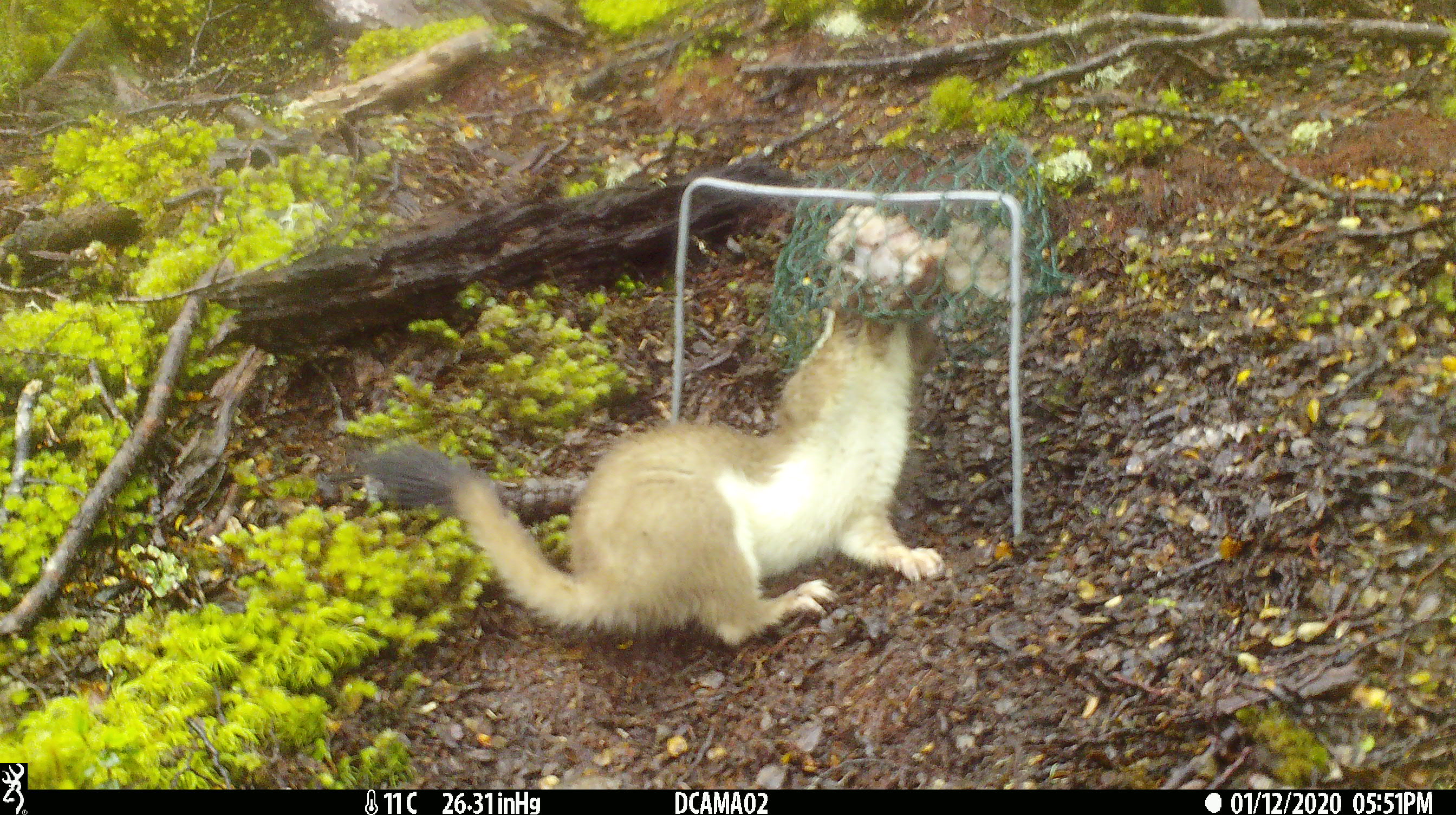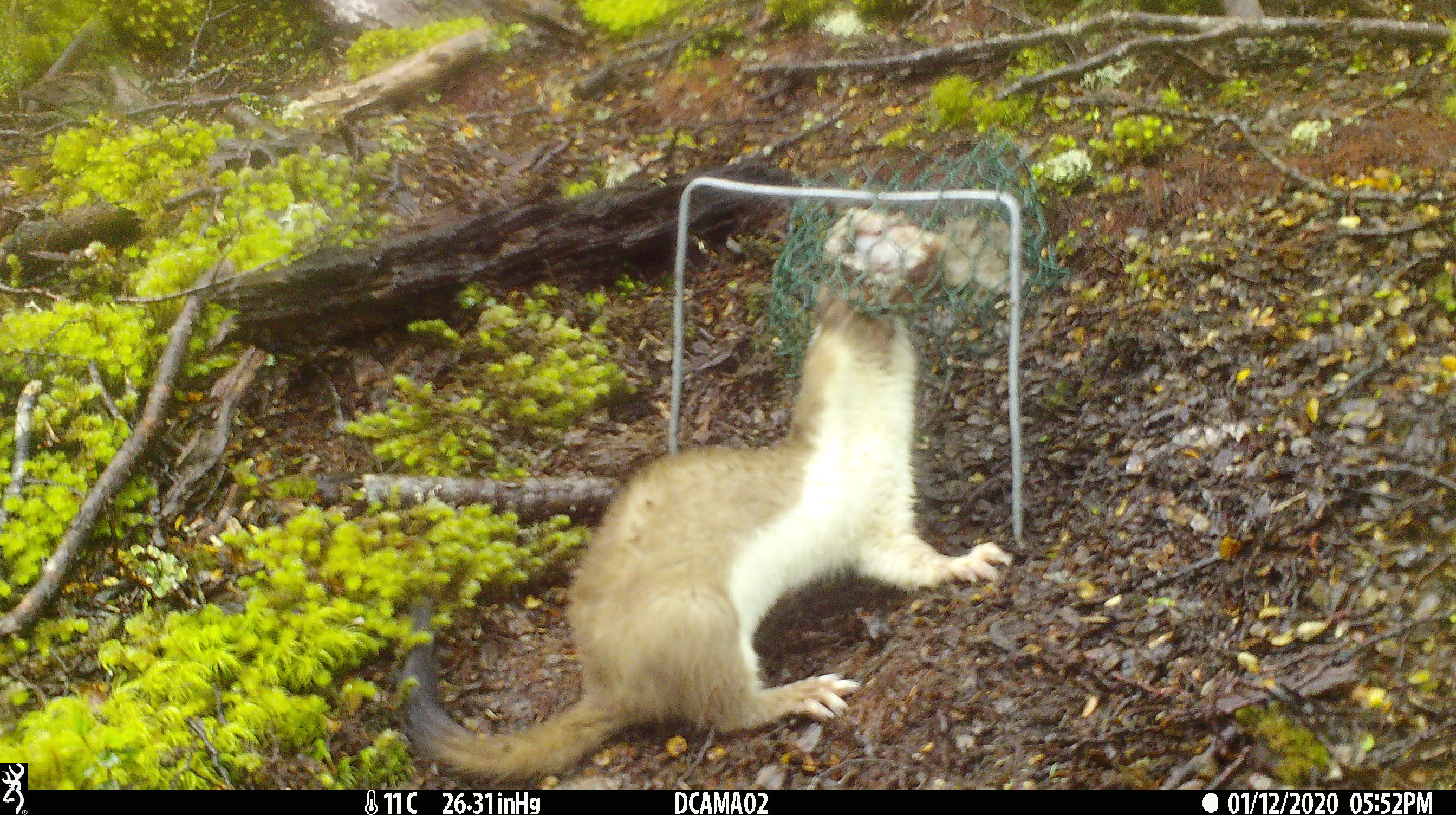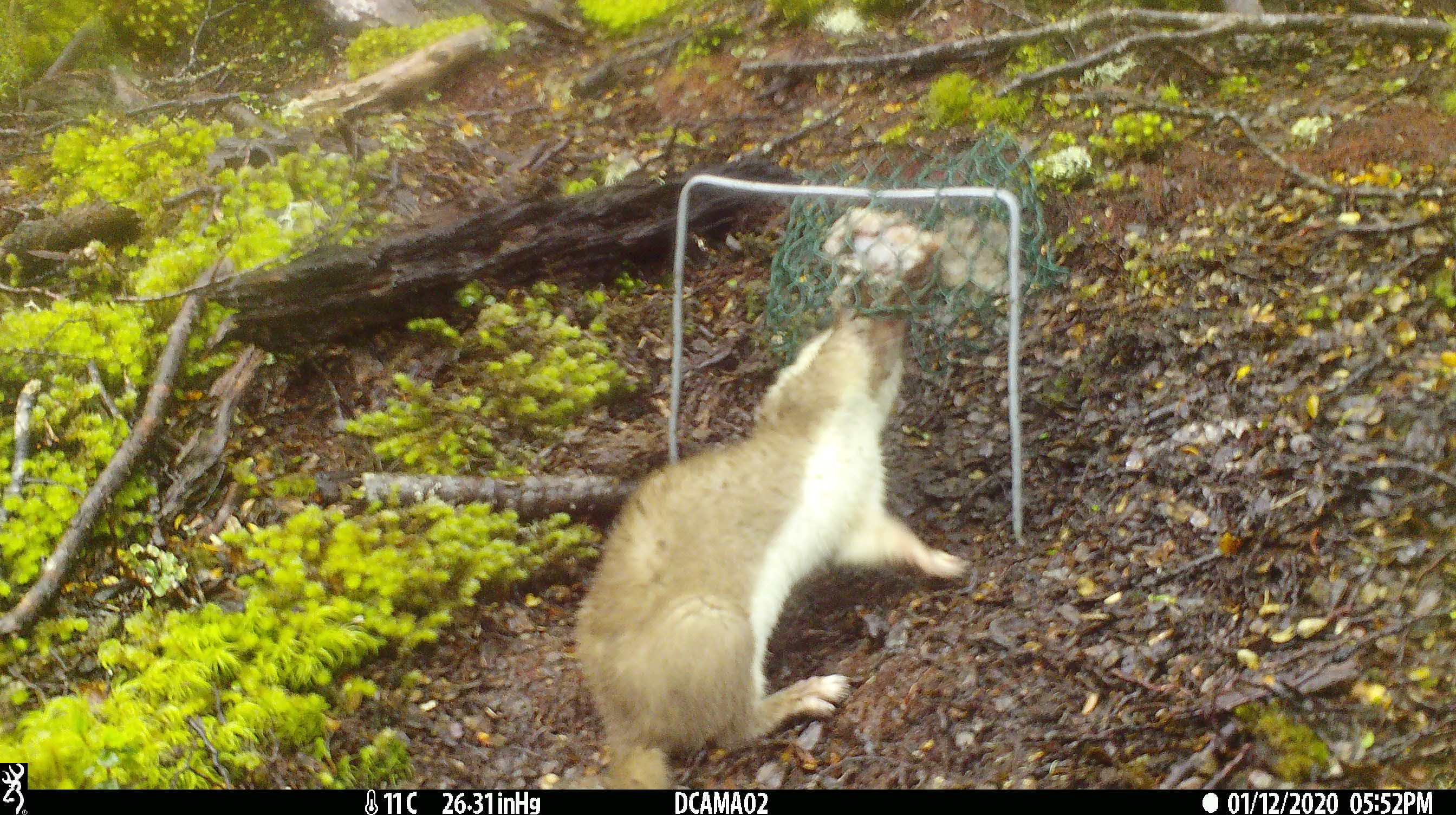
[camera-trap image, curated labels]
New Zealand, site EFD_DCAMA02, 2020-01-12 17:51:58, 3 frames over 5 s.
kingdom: Animalia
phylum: Chordata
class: Mammalia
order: Carnivora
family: Mustelidae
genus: Mustela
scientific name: Mustela erminea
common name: stoat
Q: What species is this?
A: Stoat (Mustela erminea).